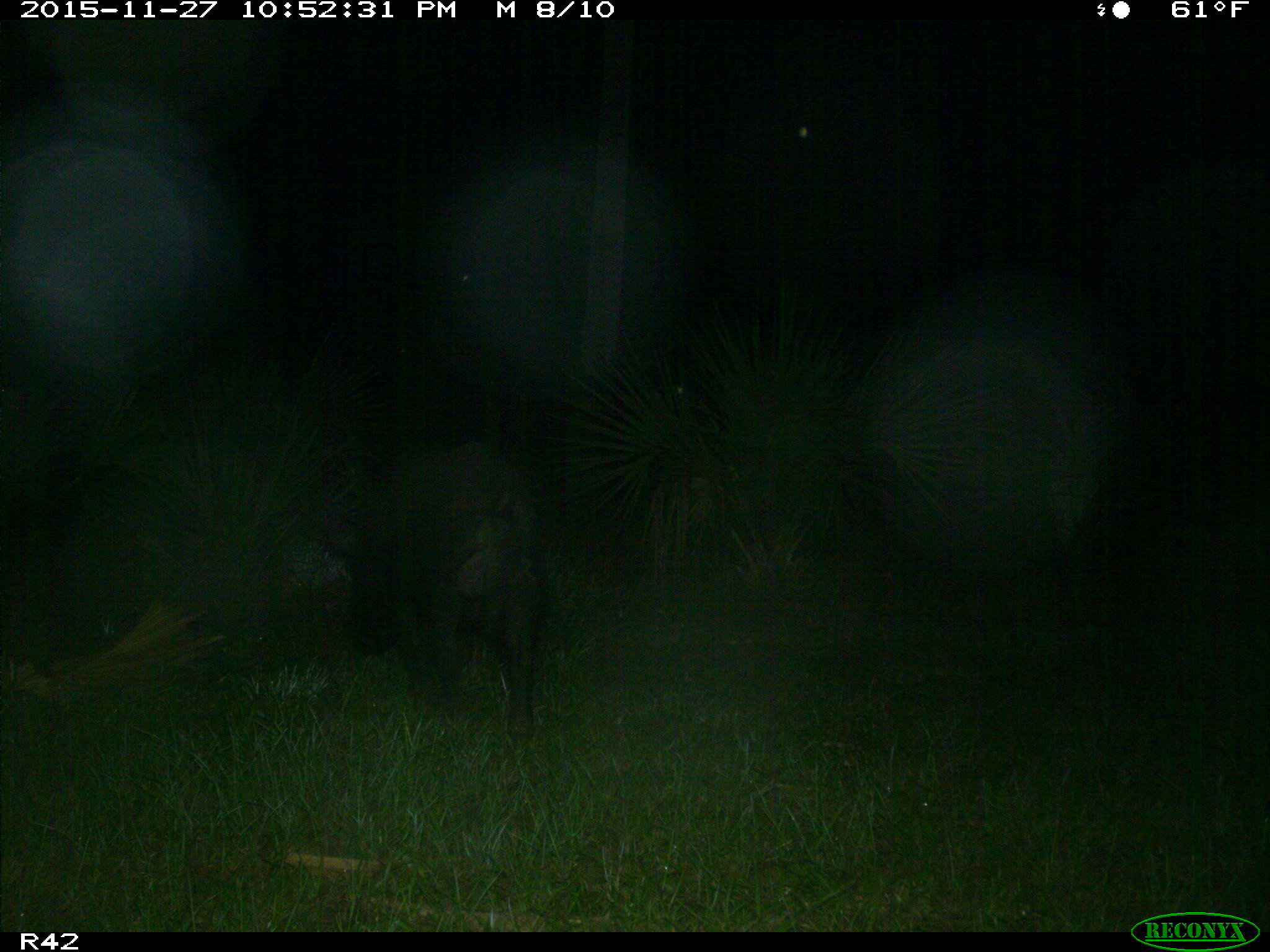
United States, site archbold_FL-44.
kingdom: Animalia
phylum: Chordata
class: Mammalia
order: Artiodactyla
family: Suidae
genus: Sus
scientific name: Sus scrofa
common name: wild boar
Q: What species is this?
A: Sus scrofa (wild boar).